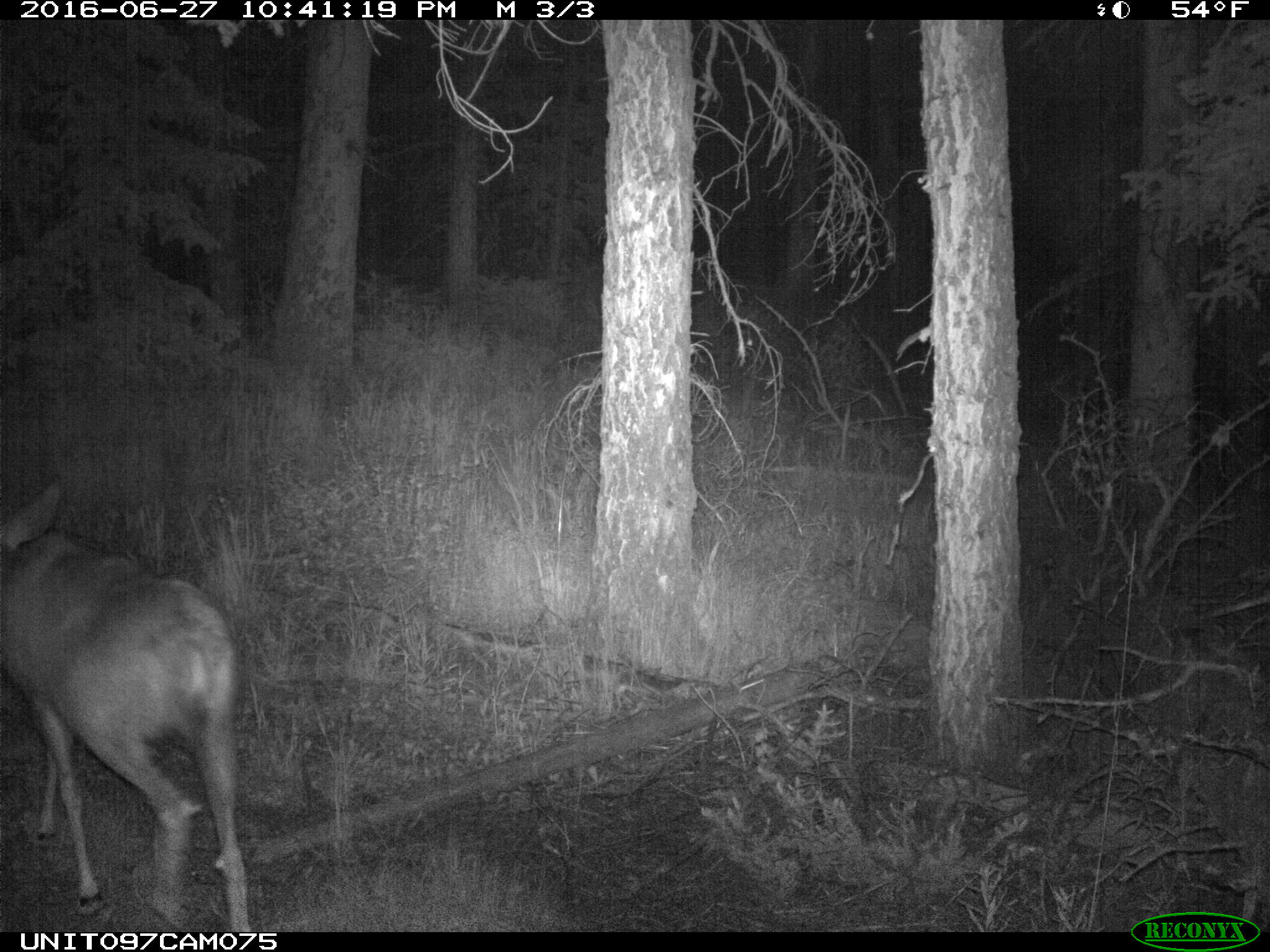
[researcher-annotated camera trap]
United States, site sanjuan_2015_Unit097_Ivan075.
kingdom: Animalia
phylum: Chordata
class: Mammalia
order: Artiodactyla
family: Cervidae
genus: Odocoileus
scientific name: Odocoileus hemionus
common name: mule deer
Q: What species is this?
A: Odocoileus hemionus (mule deer).